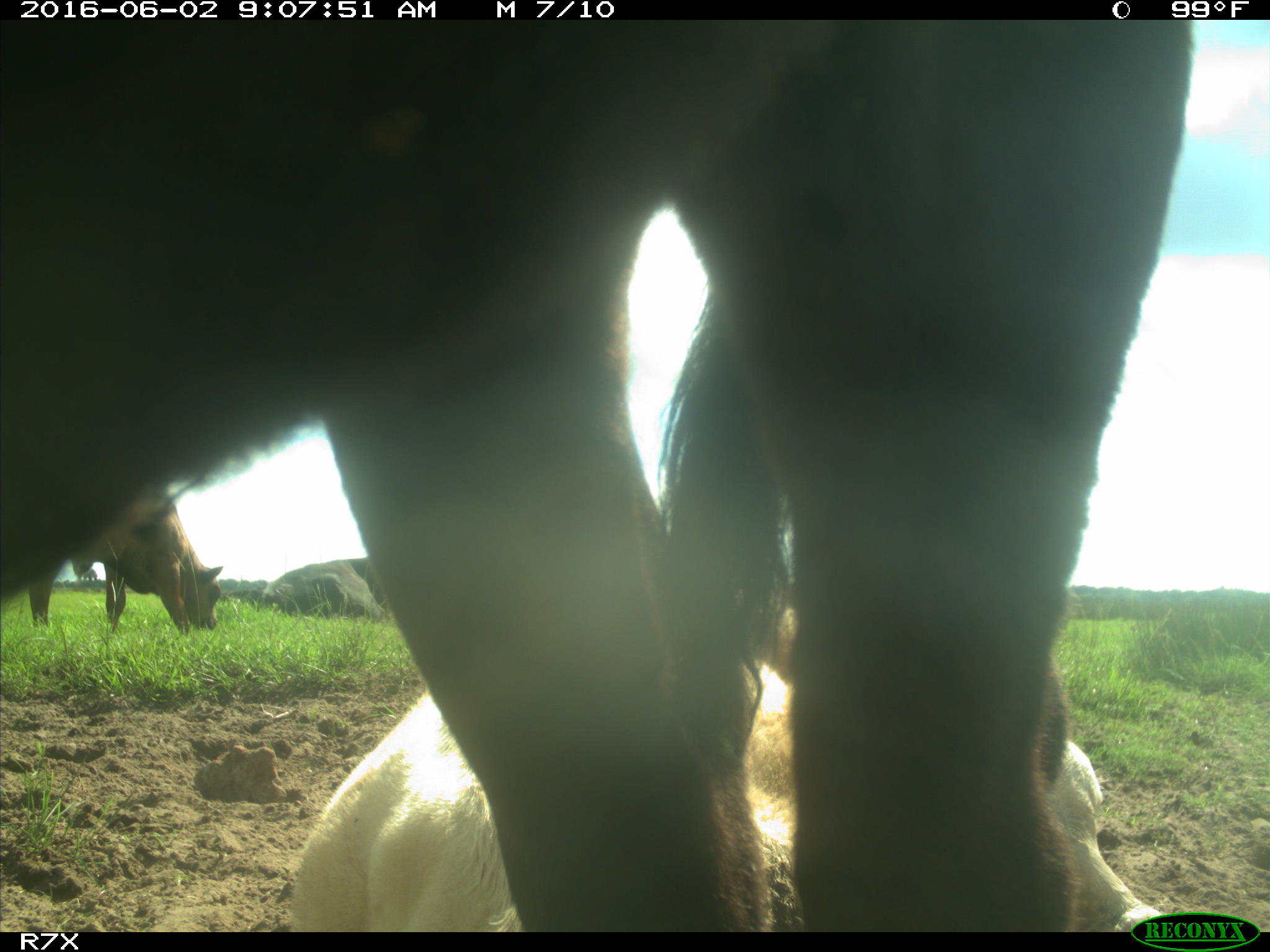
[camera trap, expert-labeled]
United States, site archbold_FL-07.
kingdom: Animalia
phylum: Chordata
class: Mammalia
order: Artiodactyla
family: Bovidae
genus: Bos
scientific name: Bos taurus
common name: domestic cow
Bos taurus (domestic cow).